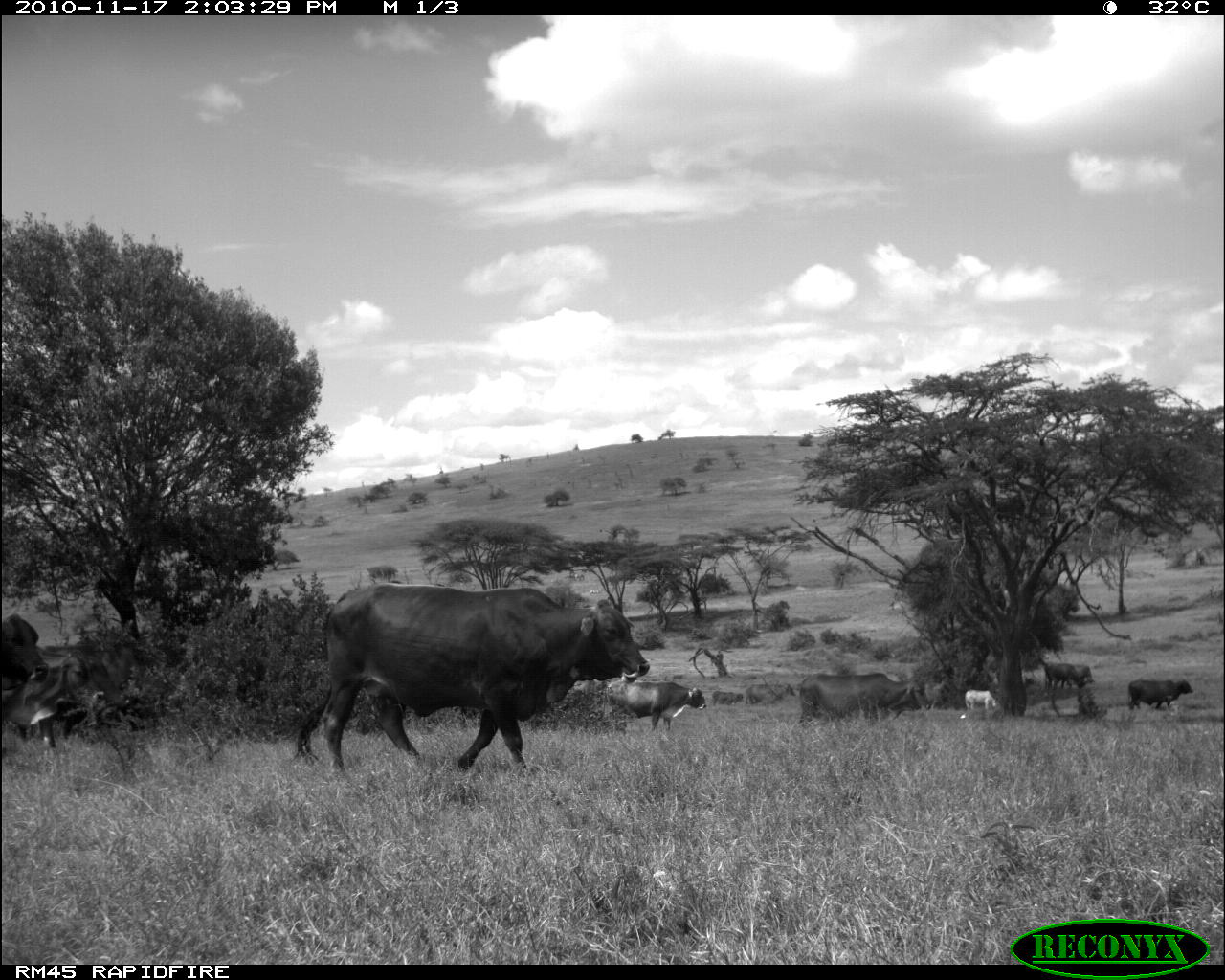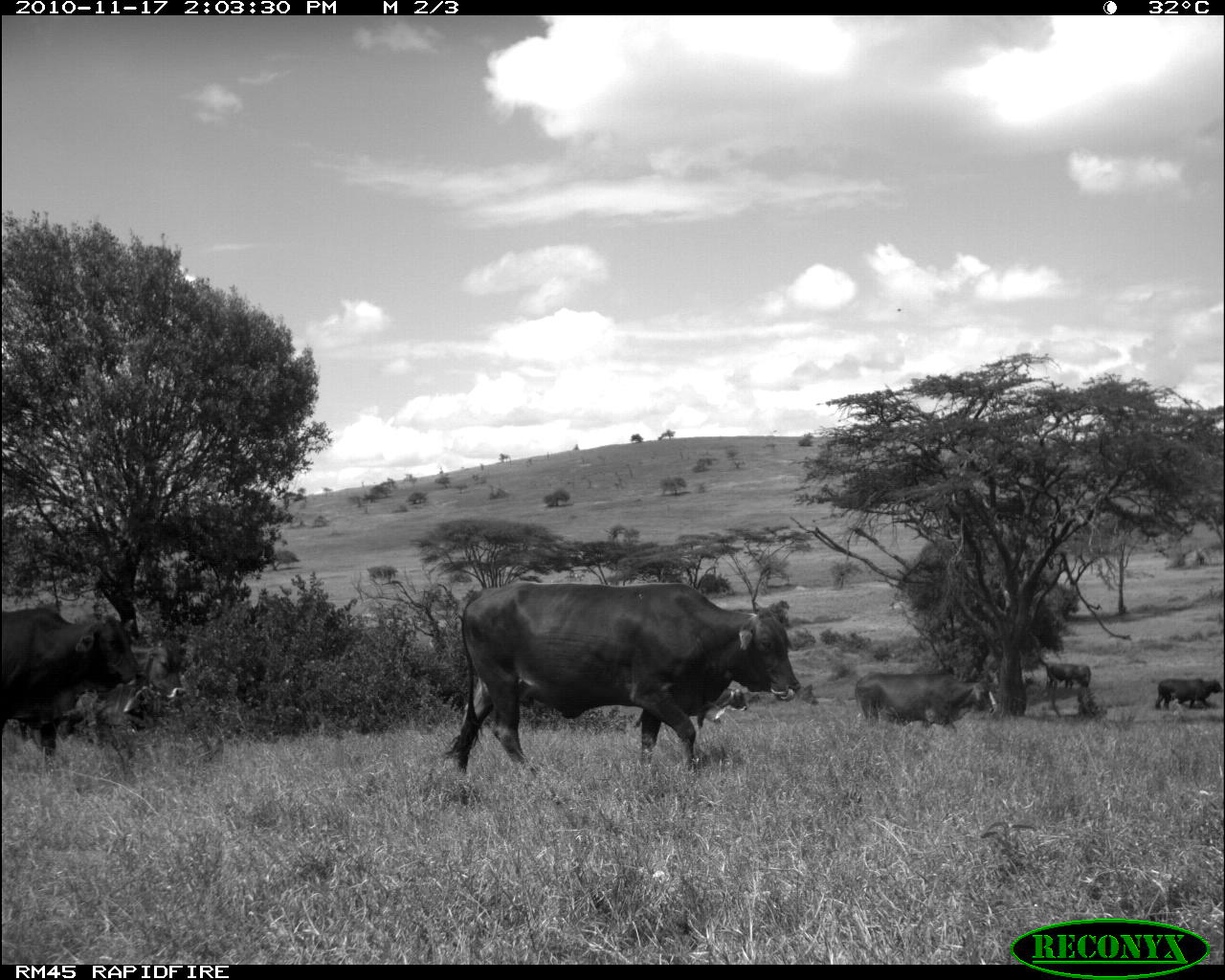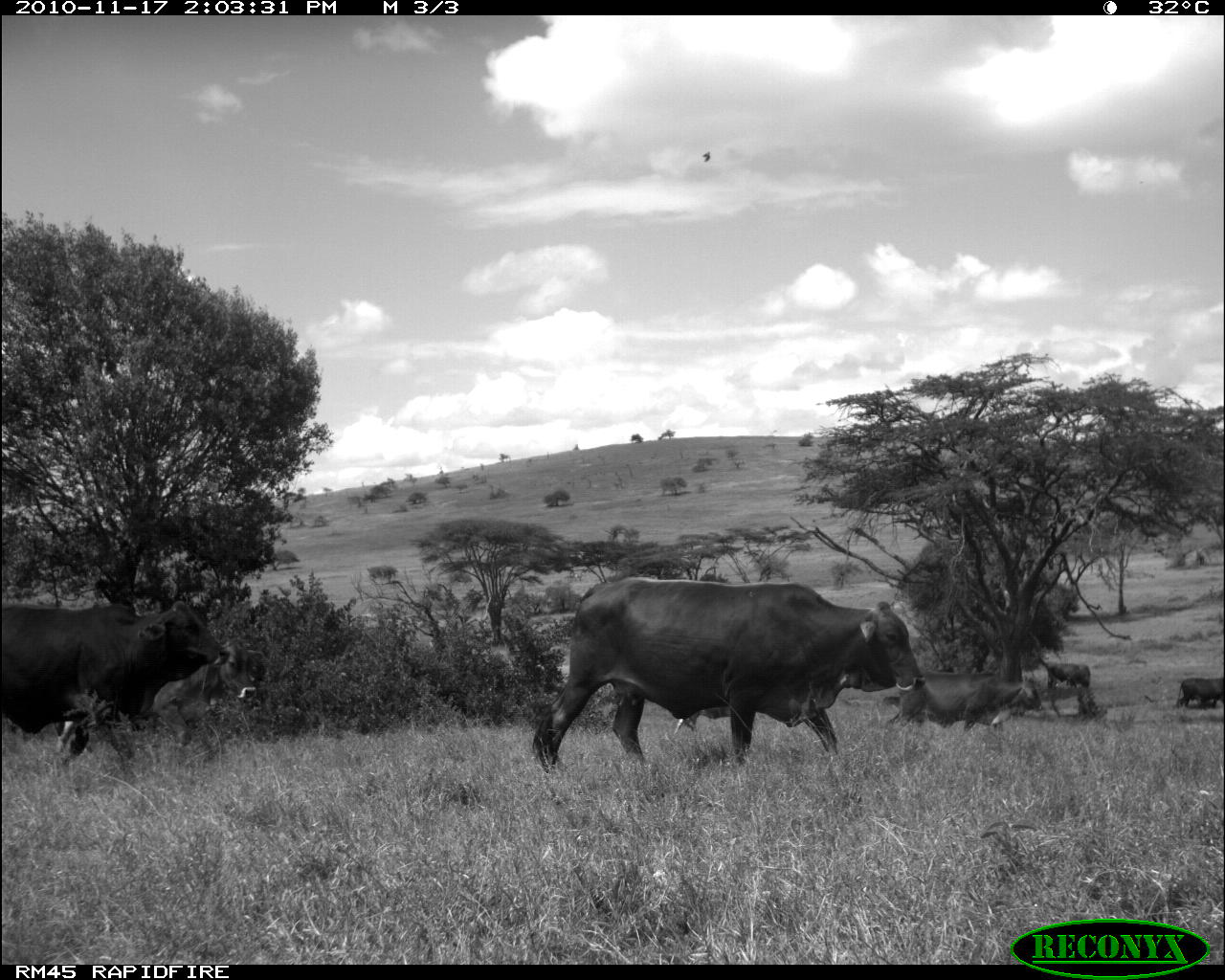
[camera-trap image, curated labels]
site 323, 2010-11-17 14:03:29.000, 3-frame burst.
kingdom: Animalia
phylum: Chordata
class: Mammalia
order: Artiodactyla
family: Bovidae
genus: Bos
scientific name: Bos taurus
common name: domestic cattle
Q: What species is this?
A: Bos taurus (domestic cattle).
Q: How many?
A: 9.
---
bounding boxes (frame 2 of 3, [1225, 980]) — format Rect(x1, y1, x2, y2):
bos taurus: Rect(440, 580, 805, 769); Rect(0, 600, 147, 758); Rect(58, 636, 187, 744); Rect(849, 668, 998, 731); Rect(1155, 677, 1222, 708); Rect(704, 685, 750, 721); Rect(1043, 660, 1092, 687)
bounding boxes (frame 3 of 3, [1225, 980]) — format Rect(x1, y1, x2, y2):
bos taurus: Rect(530, 575, 925, 772); Rect(0, 599, 231, 759); Rect(49, 636, 264, 760); Rect(887, 672, 1042, 731); Rect(1176, 677, 1225, 708); Rect(1047, 663, 1092, 687)